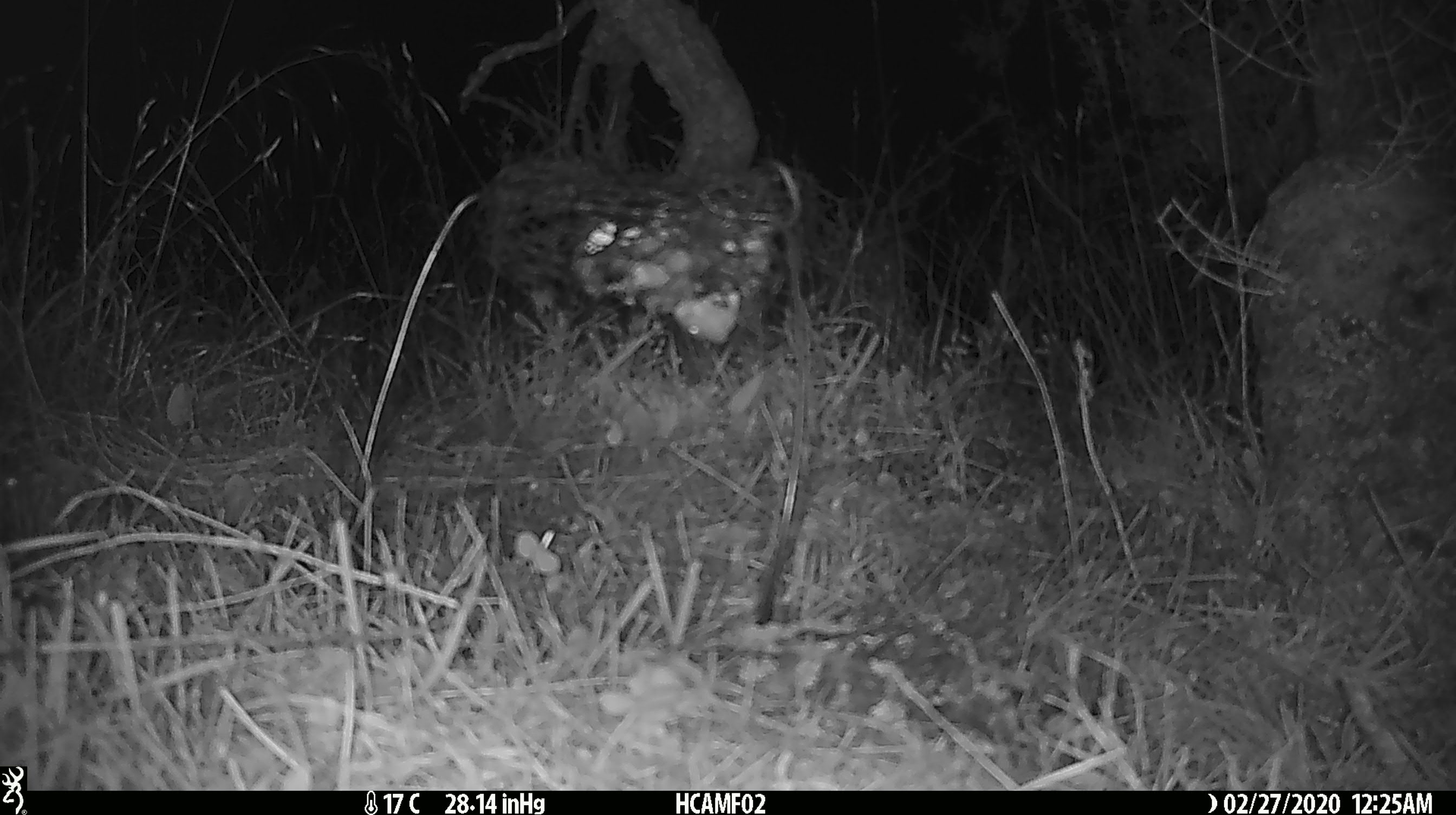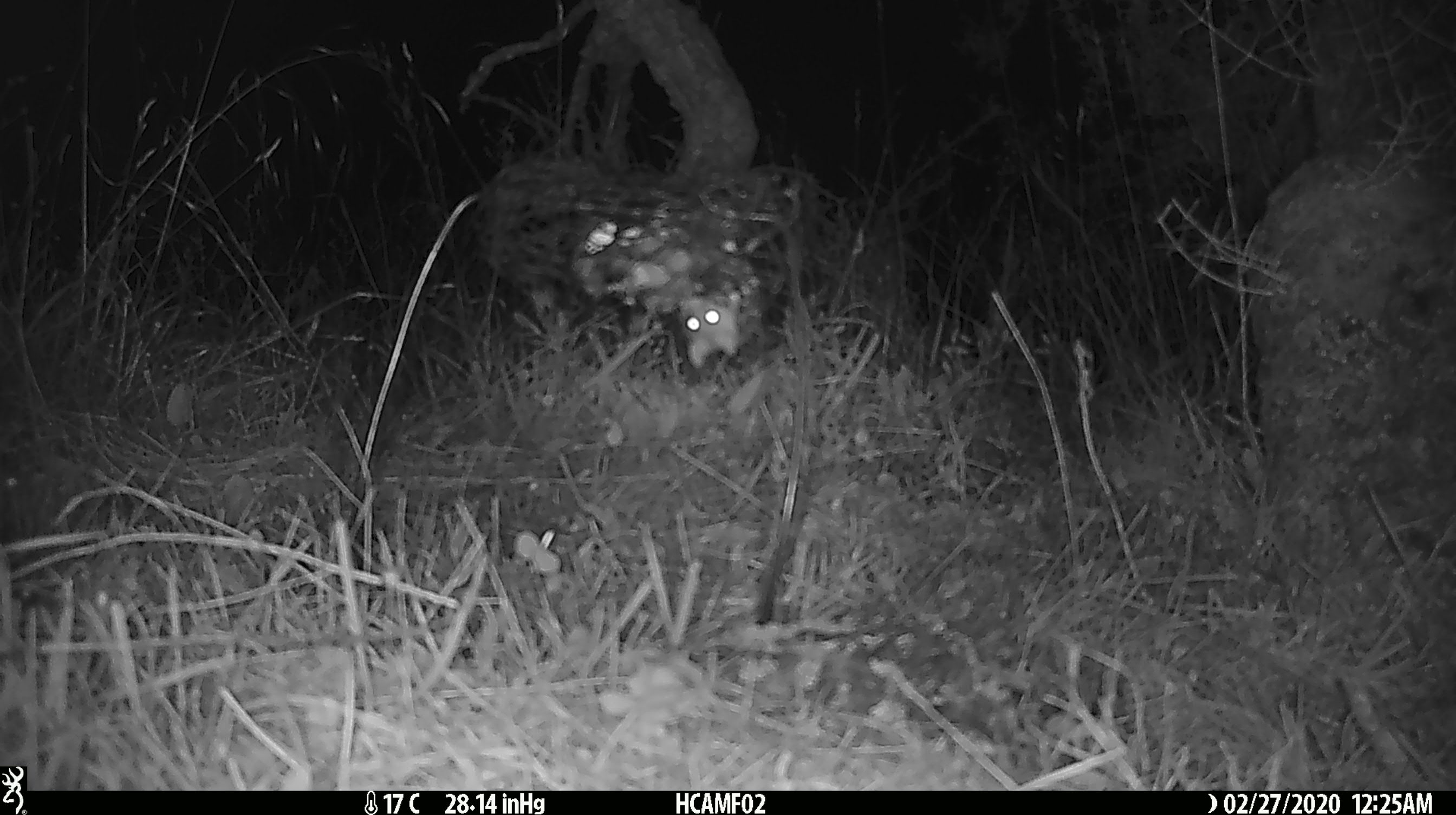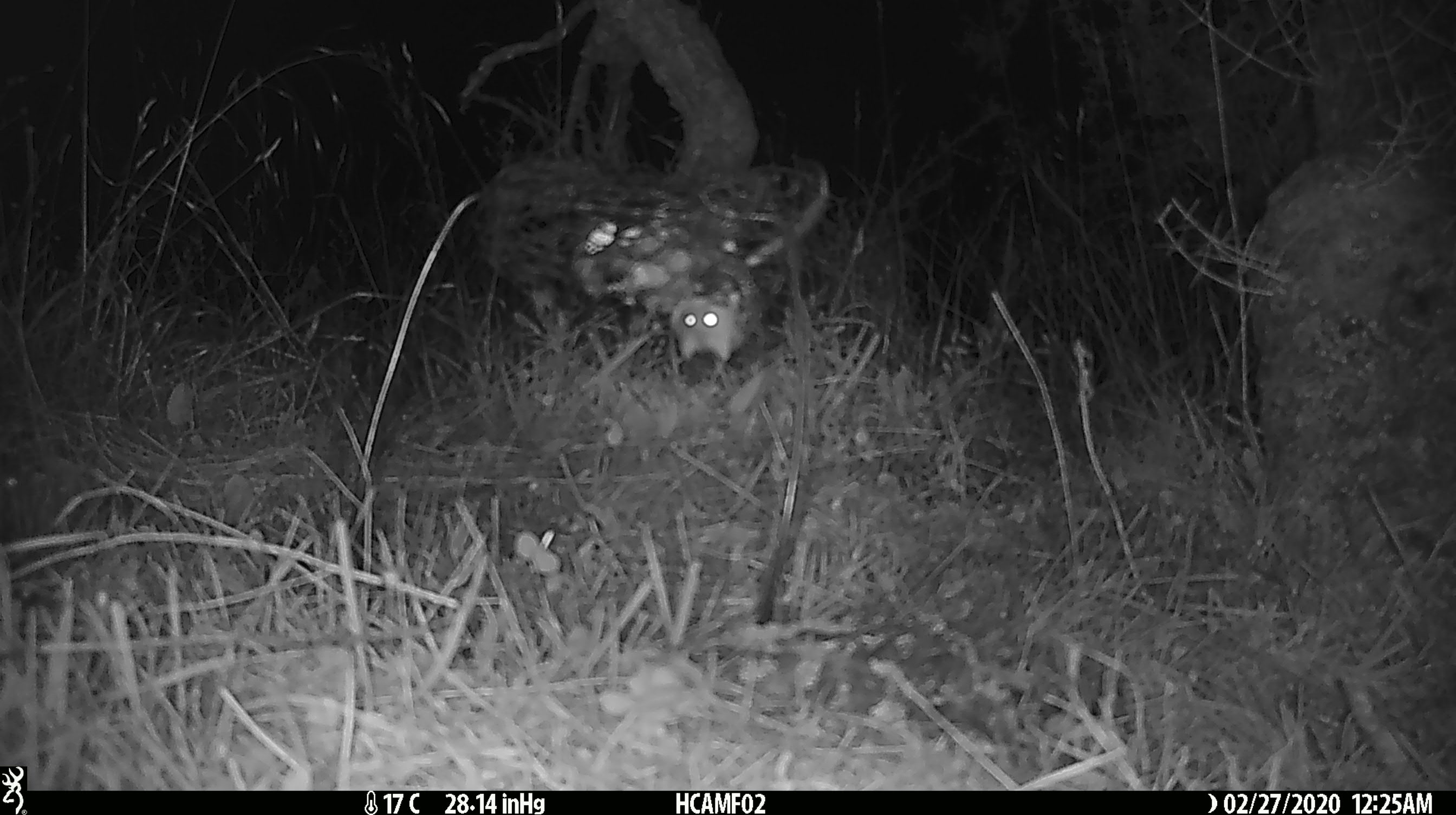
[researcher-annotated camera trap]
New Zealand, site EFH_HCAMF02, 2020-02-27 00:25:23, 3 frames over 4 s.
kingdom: Animalia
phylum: Chordata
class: Mammalia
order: Rodentia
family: Muridae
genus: Mus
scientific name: Mus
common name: mouse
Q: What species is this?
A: Mouse (Mus).